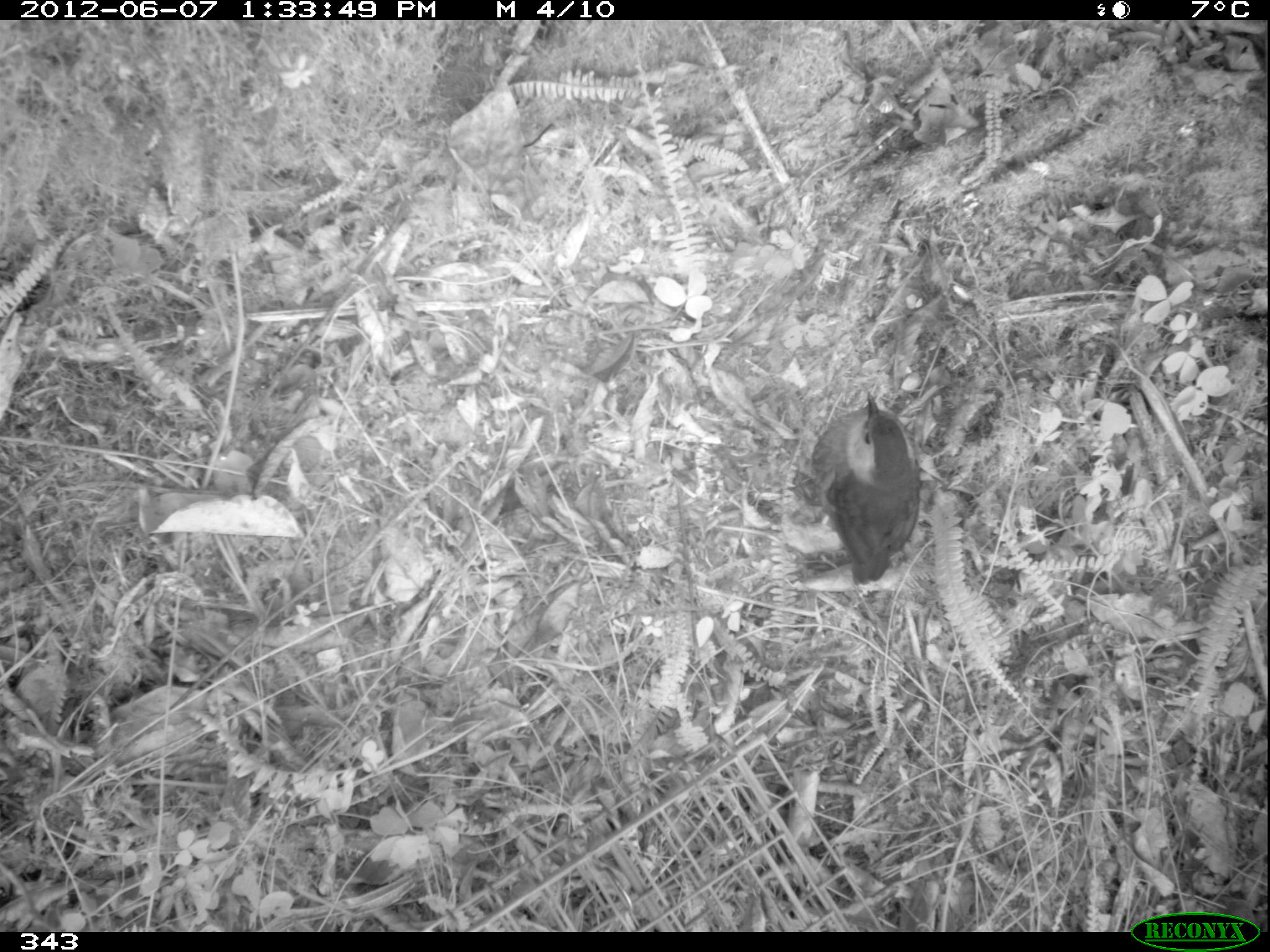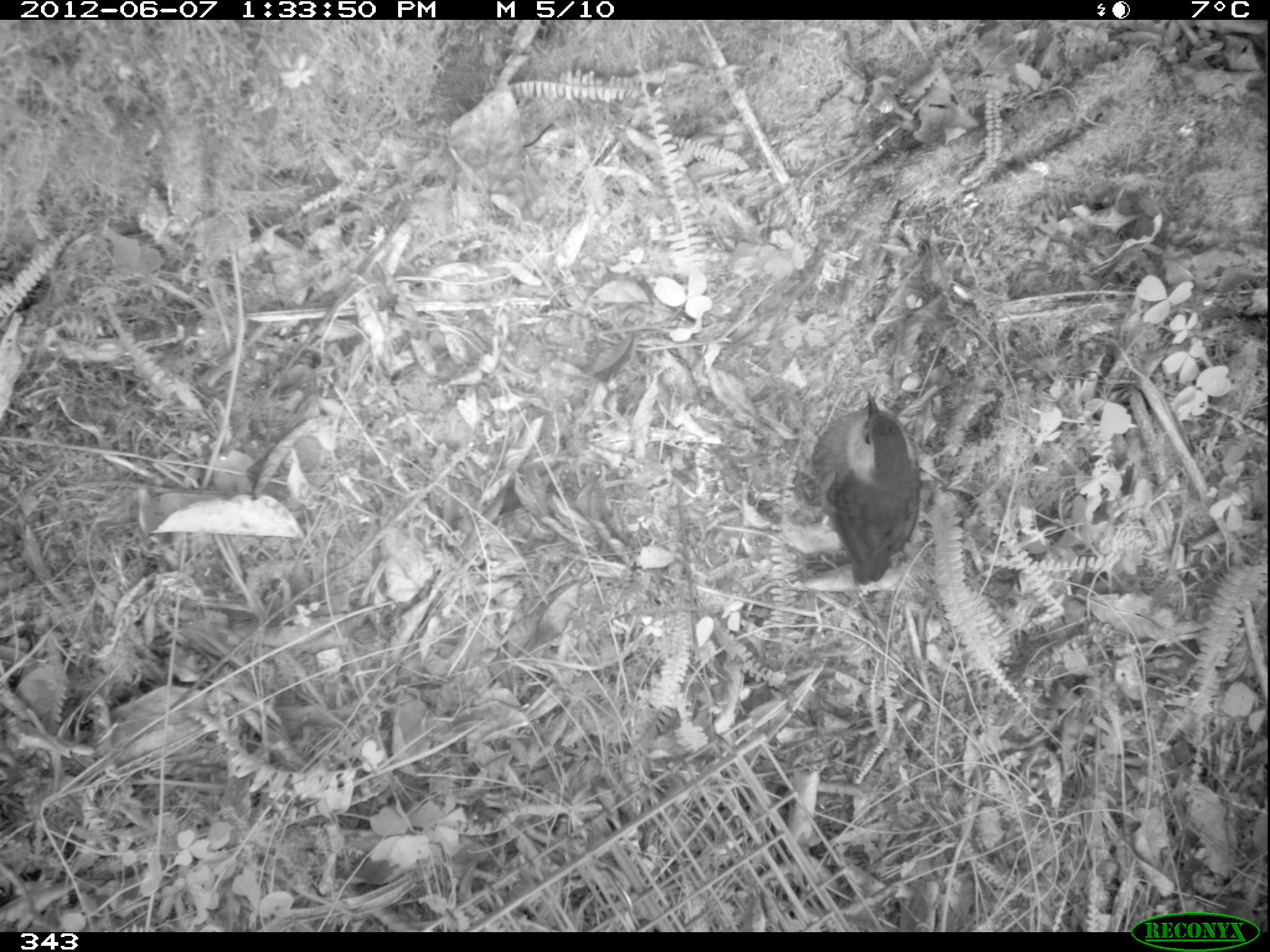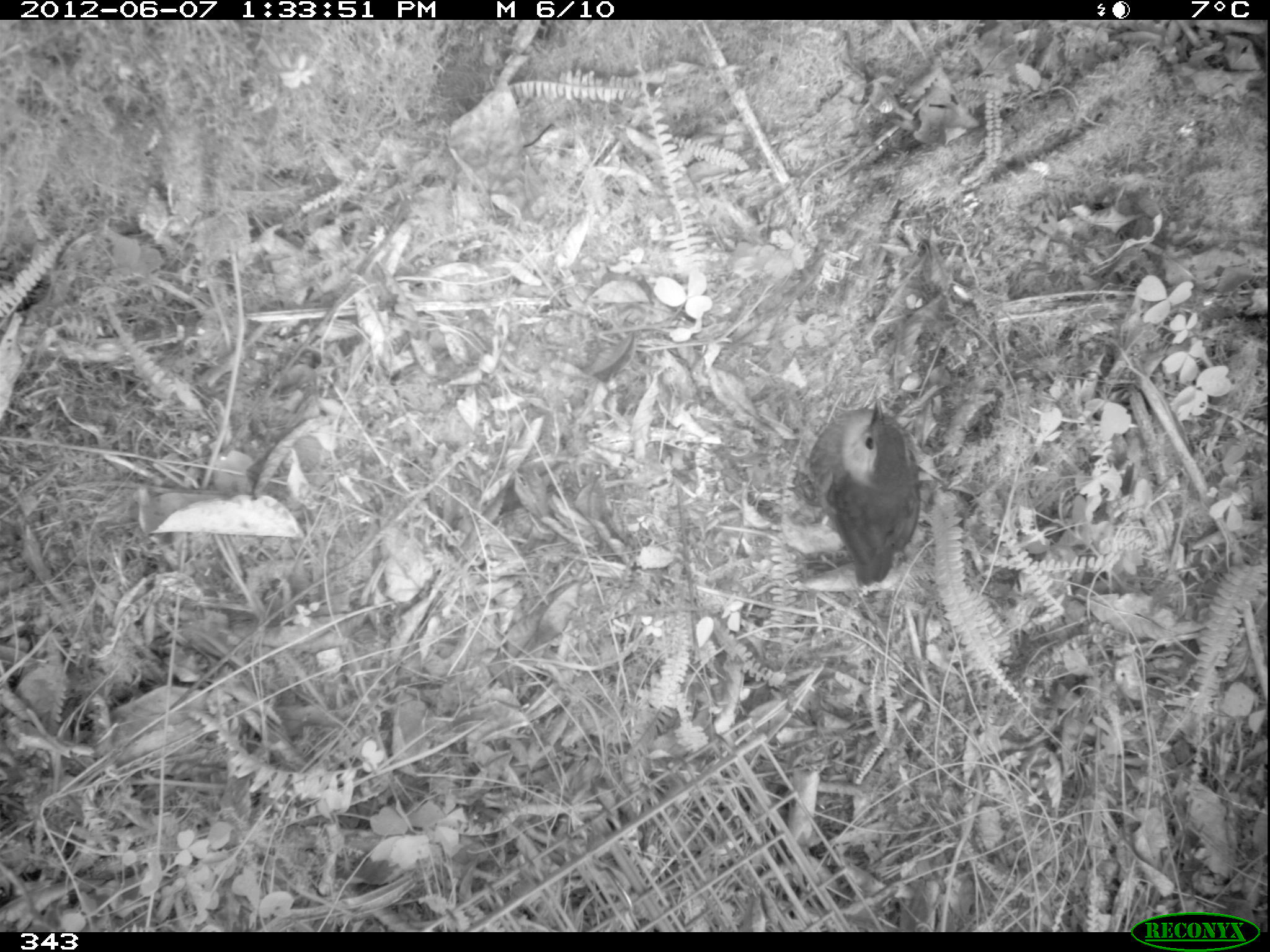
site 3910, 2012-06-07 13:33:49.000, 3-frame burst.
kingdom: Animalia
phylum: Chordata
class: Aves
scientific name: Aves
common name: bird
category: unknown bird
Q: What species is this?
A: Unknown bird (bird) (Aves).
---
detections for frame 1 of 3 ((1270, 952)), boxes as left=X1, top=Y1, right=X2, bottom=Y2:
unknown bird: left=787, top=390, right=921, bottom=586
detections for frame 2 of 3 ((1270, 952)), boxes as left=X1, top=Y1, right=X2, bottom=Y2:
unknown bird: left=788, top=383, right=921, bottom=586